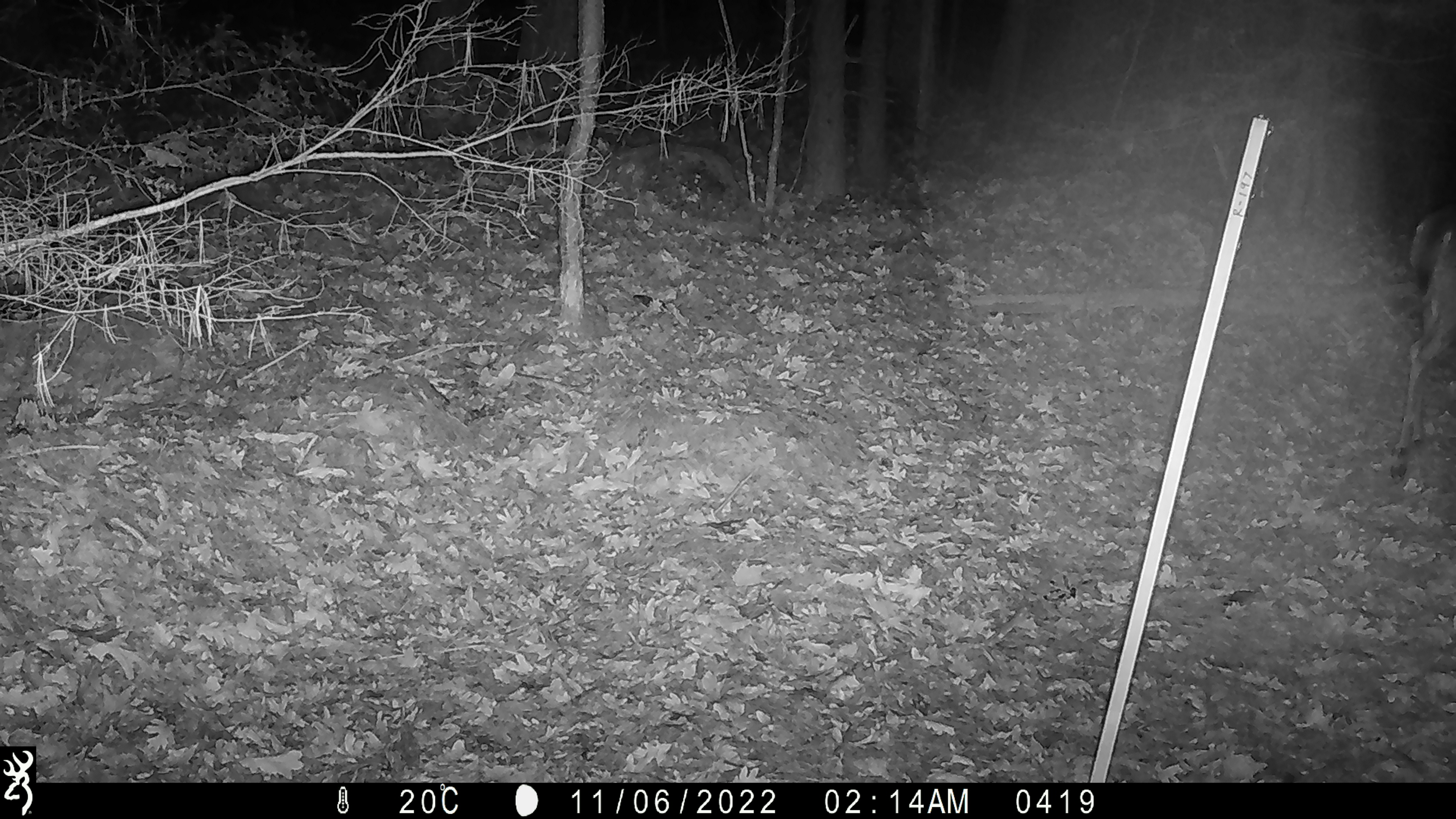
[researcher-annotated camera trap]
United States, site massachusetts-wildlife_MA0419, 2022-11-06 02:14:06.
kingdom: Animalia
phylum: Chordata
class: Mammalia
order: Artiodactyla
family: Cervidae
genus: Odocoileus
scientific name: Odocoileus virginianus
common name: white-tailed deer